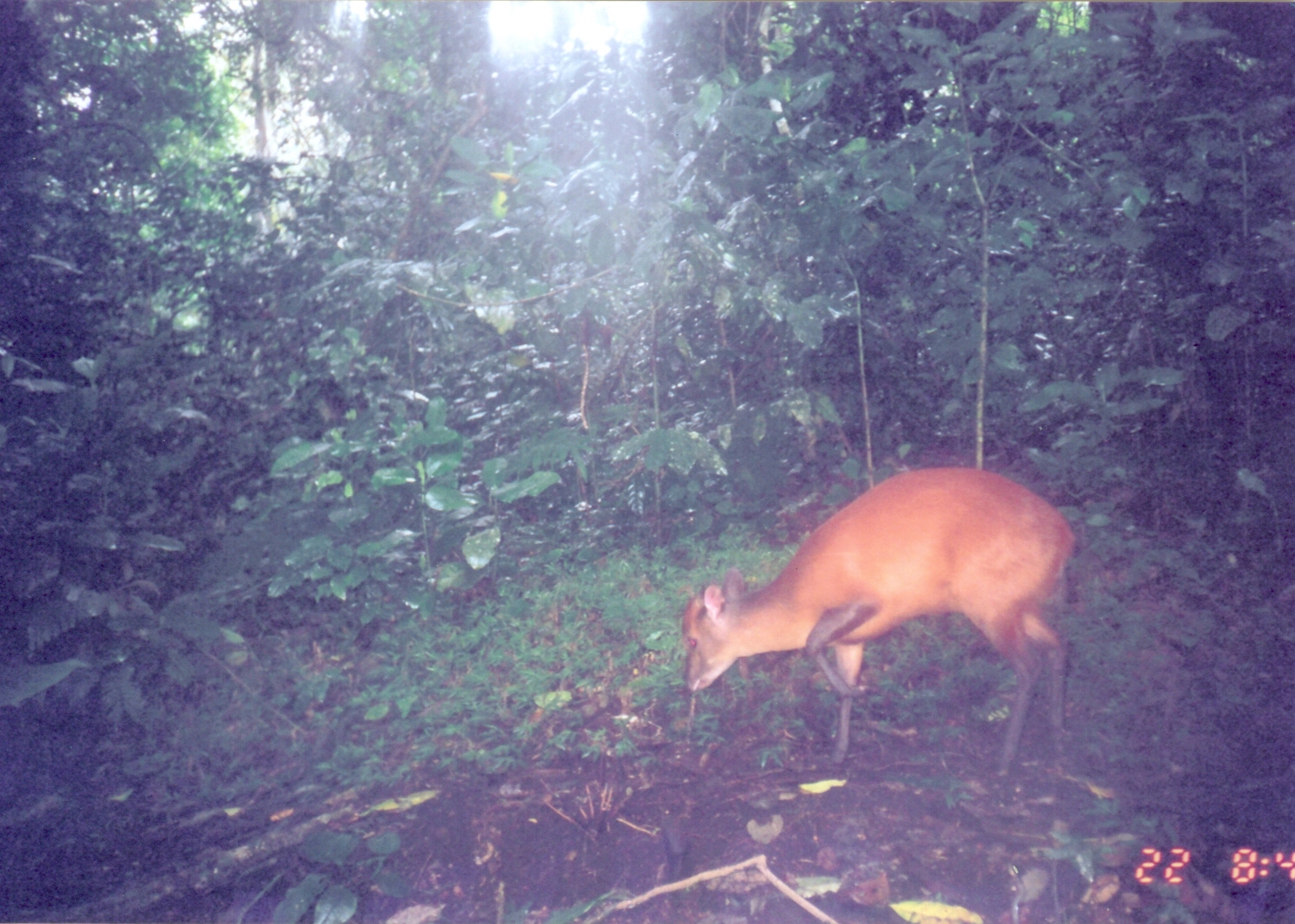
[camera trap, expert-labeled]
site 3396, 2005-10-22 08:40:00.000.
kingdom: Animalia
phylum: Chordata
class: Mammalia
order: Artiodactyla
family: Bovidae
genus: Cephalophus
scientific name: Cephalophus harveyi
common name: harvey's duiker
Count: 1.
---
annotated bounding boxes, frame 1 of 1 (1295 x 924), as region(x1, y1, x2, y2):
cephalophus harveyi: region(679, 464, 1077, 776)